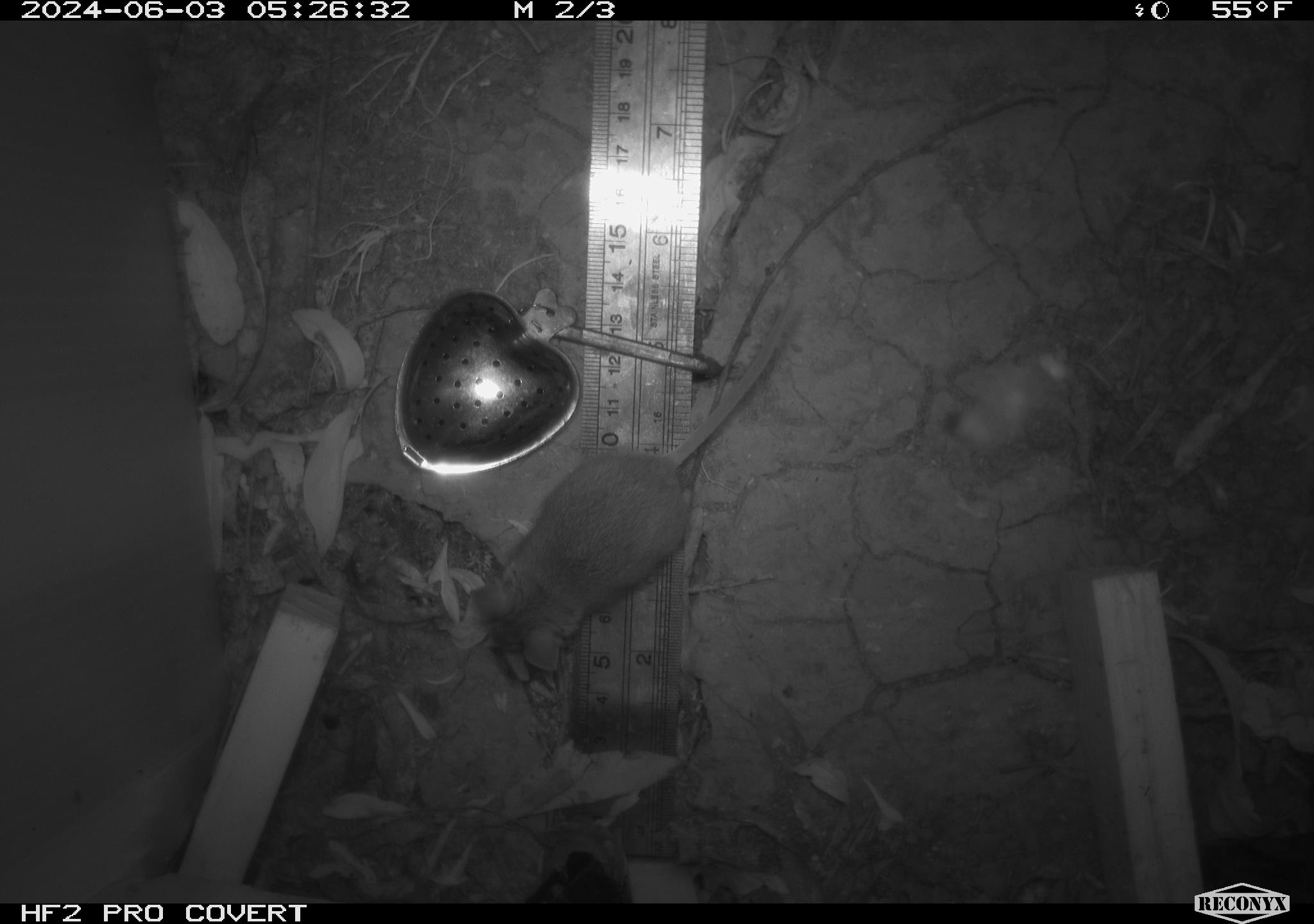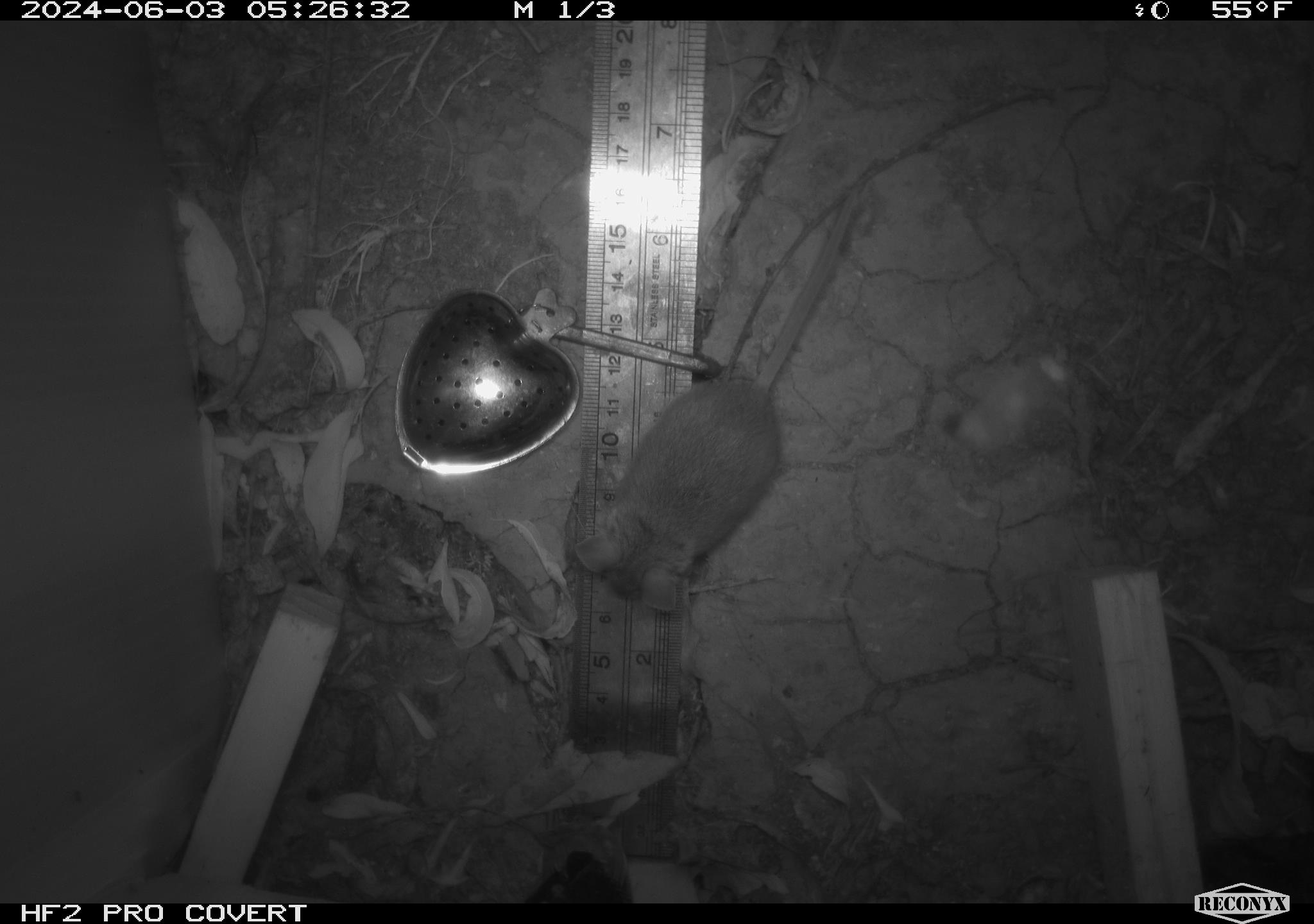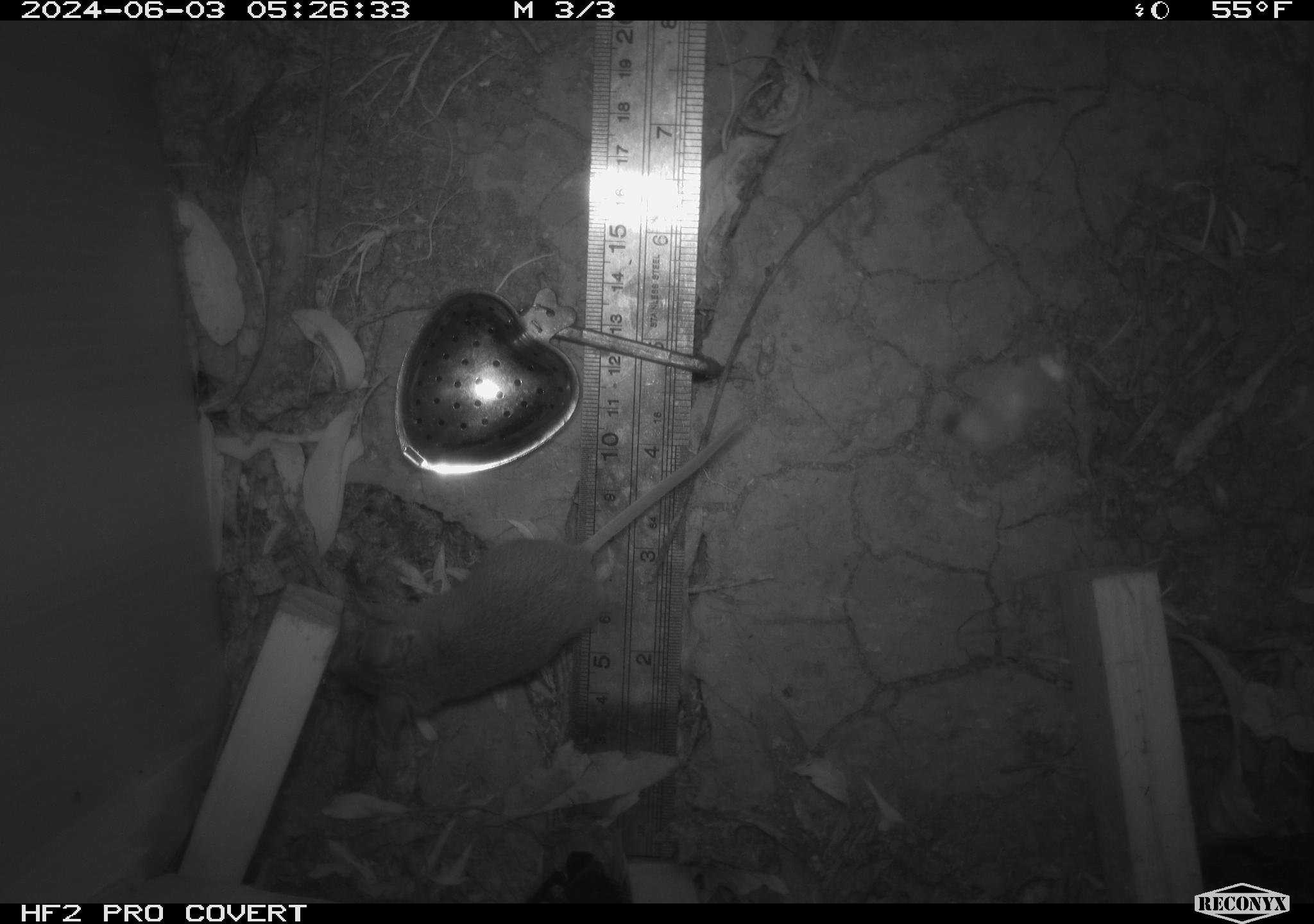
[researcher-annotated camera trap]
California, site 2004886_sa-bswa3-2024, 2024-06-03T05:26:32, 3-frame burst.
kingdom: Animalia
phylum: Chordata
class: Mammalia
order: Rodentia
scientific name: Rodentia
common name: mouse species